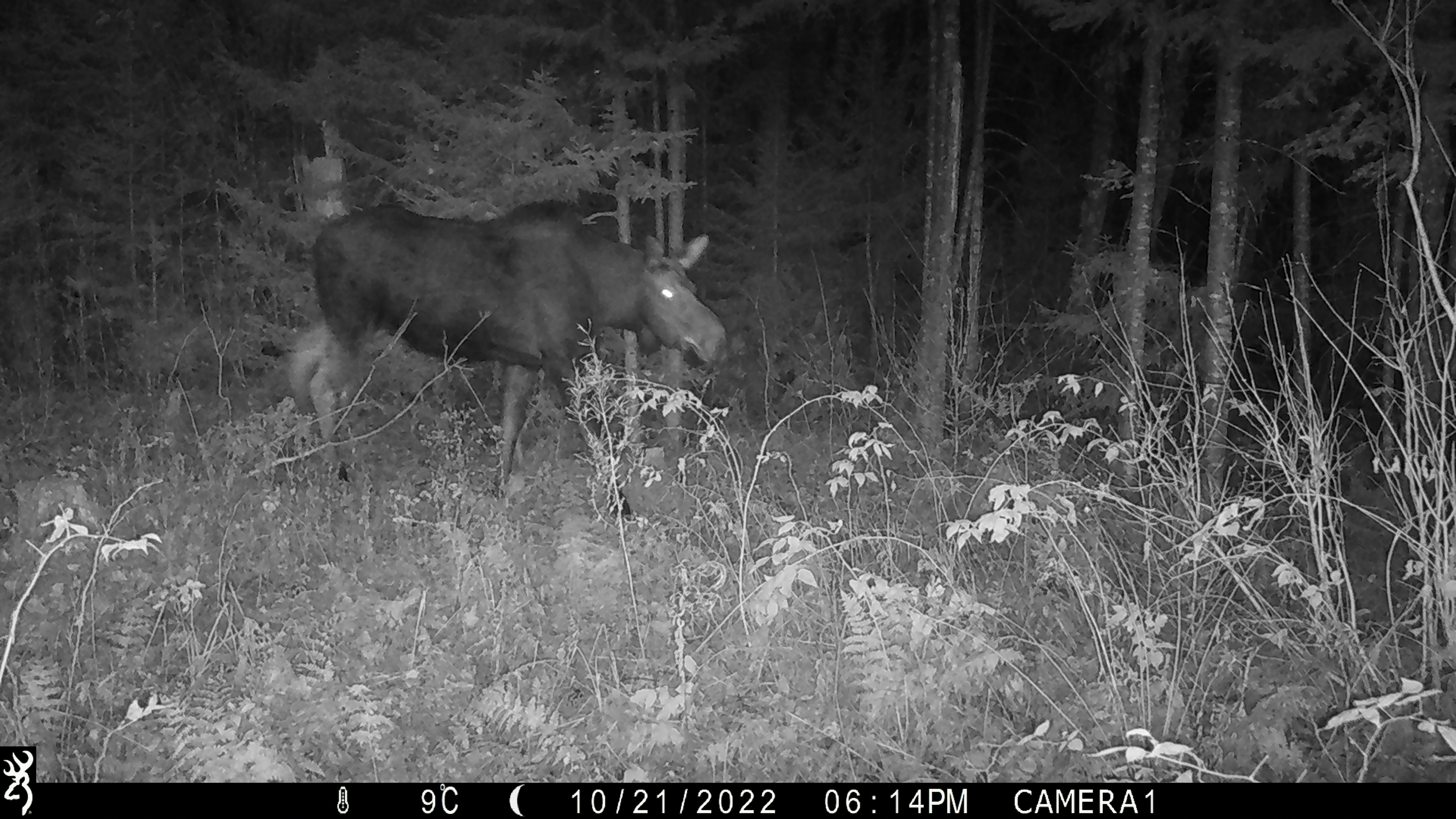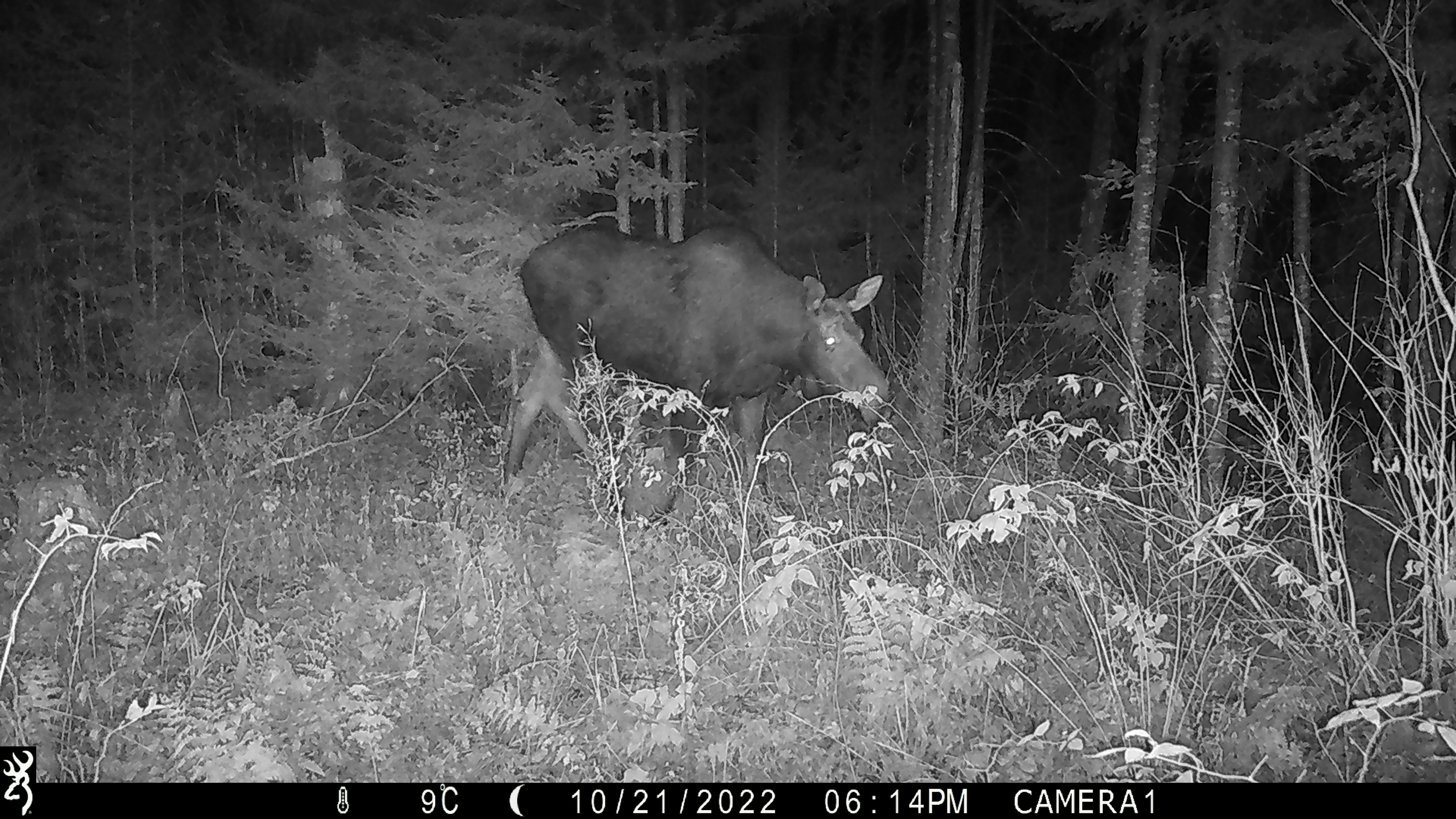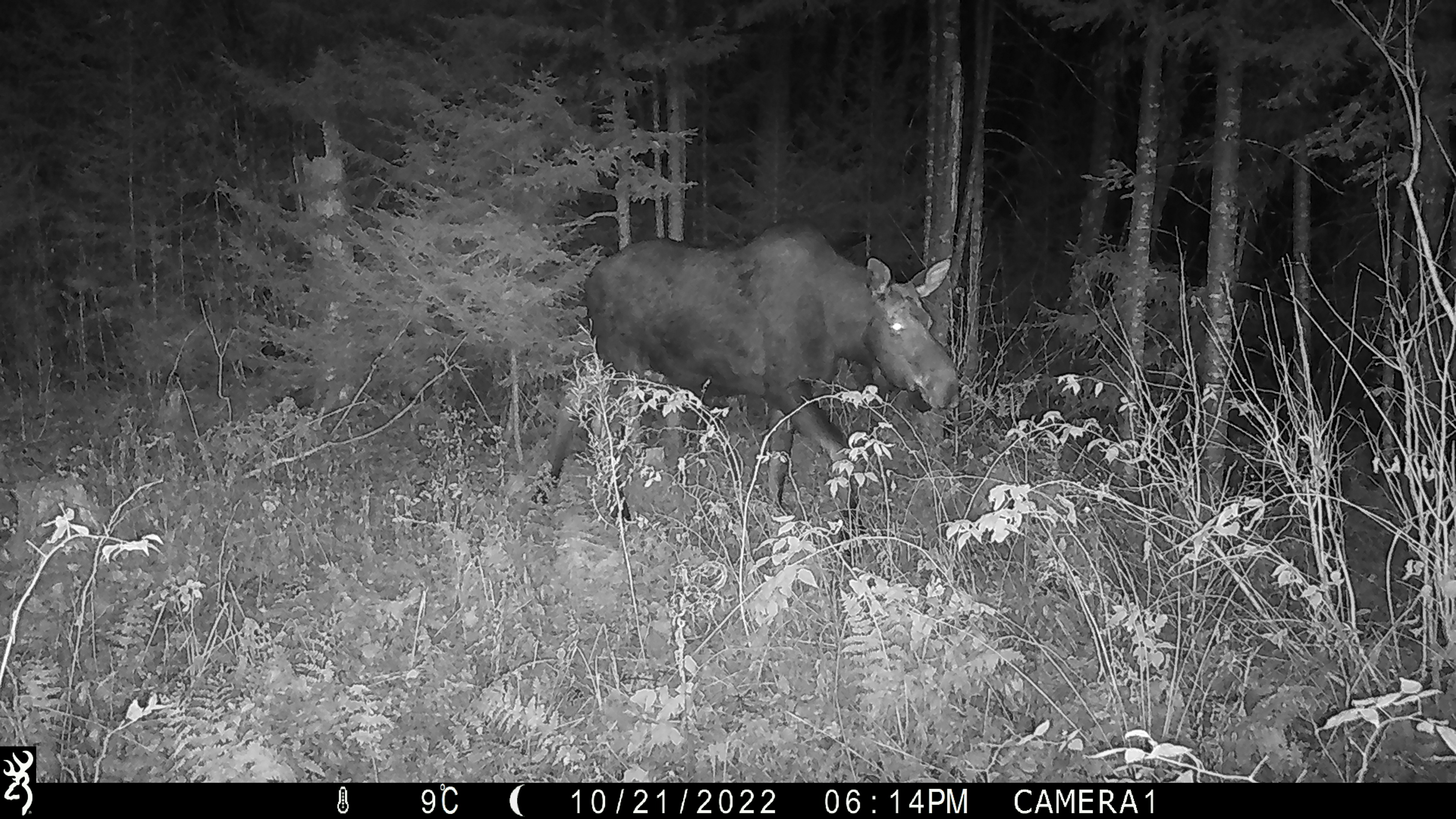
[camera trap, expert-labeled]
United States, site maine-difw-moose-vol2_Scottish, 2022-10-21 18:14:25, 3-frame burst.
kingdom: Animalia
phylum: Chordata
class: Mammalia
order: Artiodactyla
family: Cervidae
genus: Alces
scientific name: Alces alces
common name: moose